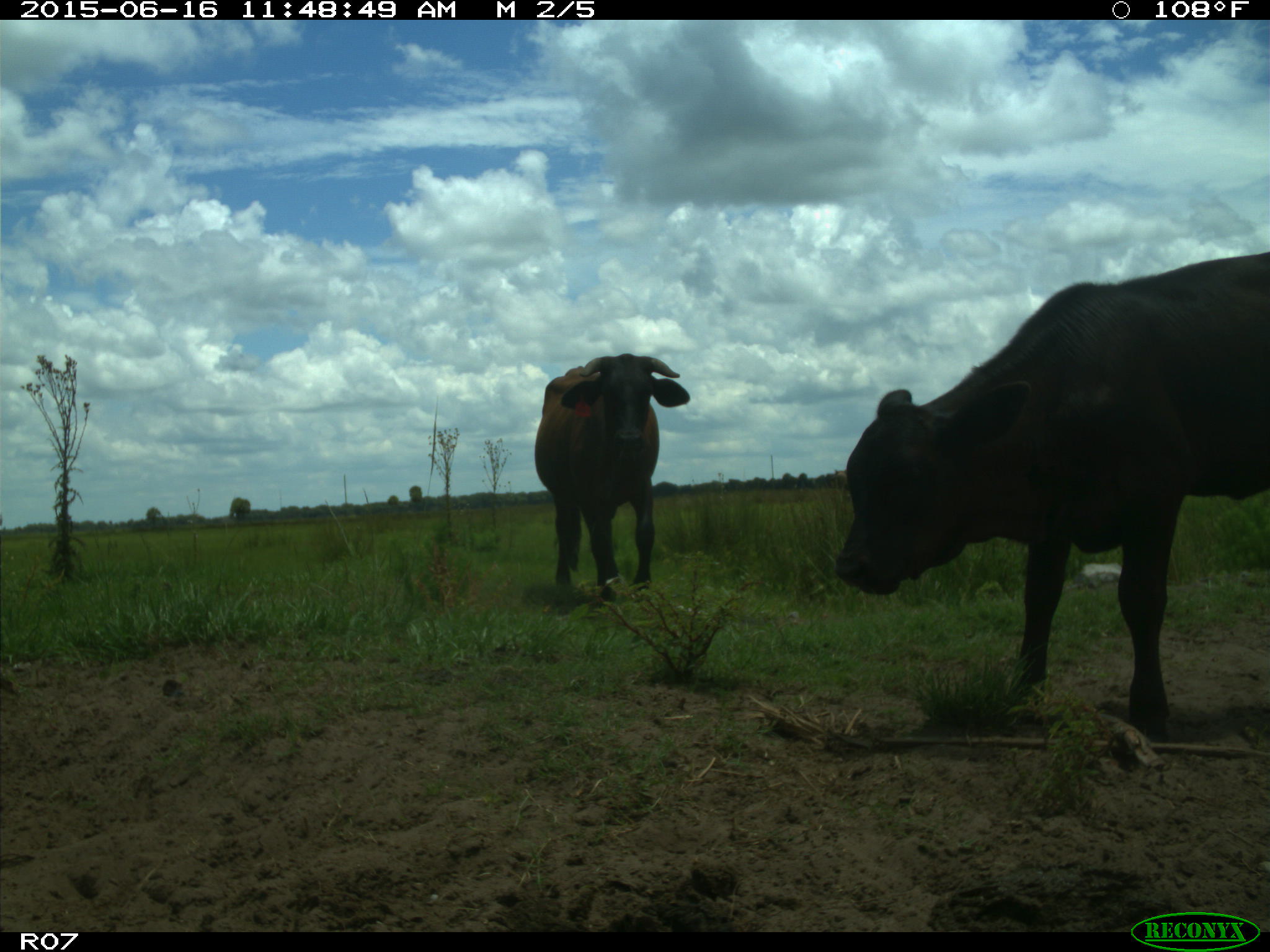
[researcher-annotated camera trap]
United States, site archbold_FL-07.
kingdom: Animalia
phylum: Chordata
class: Mammalia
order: Artiodactyla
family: Bovidae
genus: Bos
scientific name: Bos taurus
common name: domestic cow